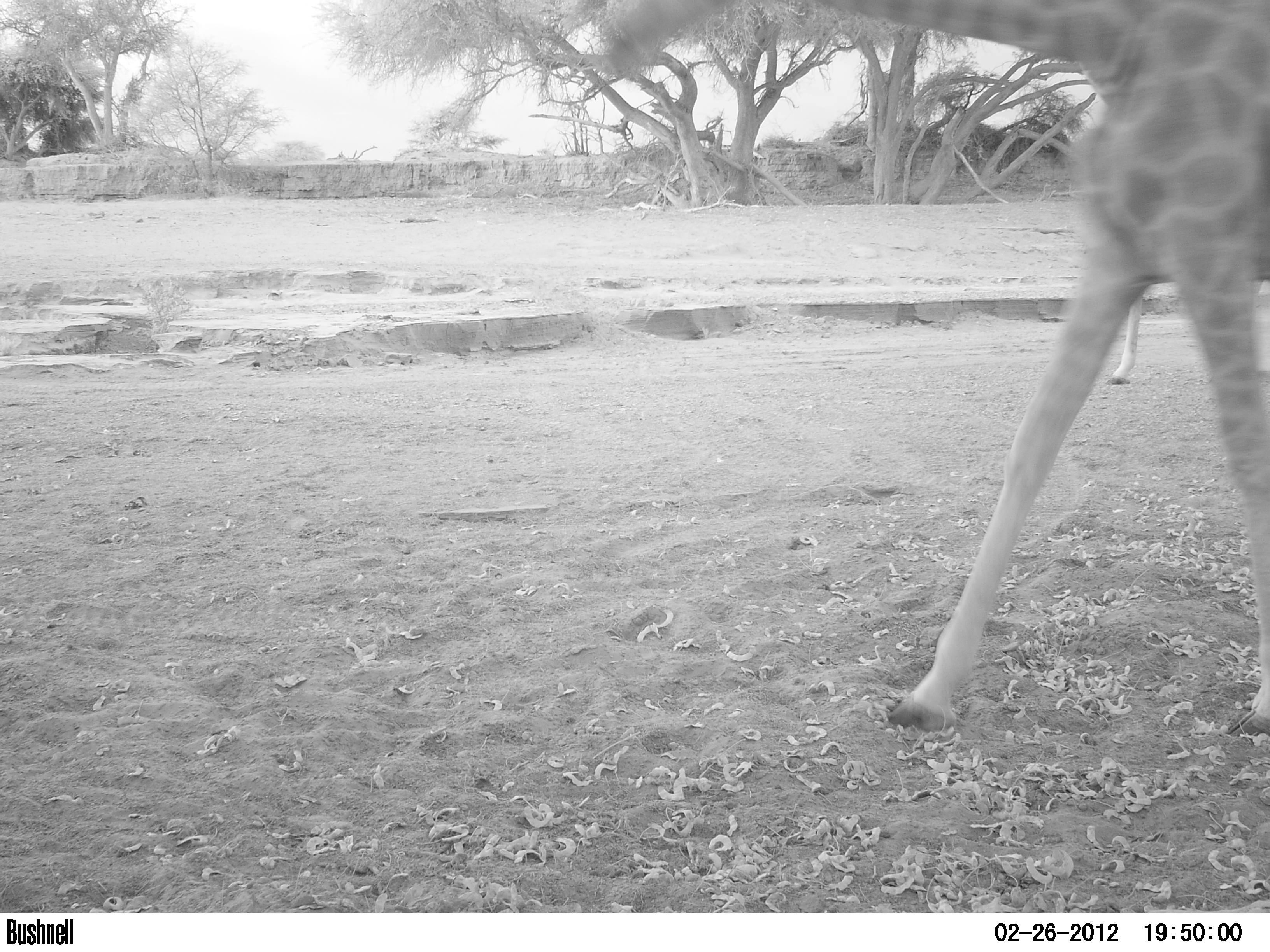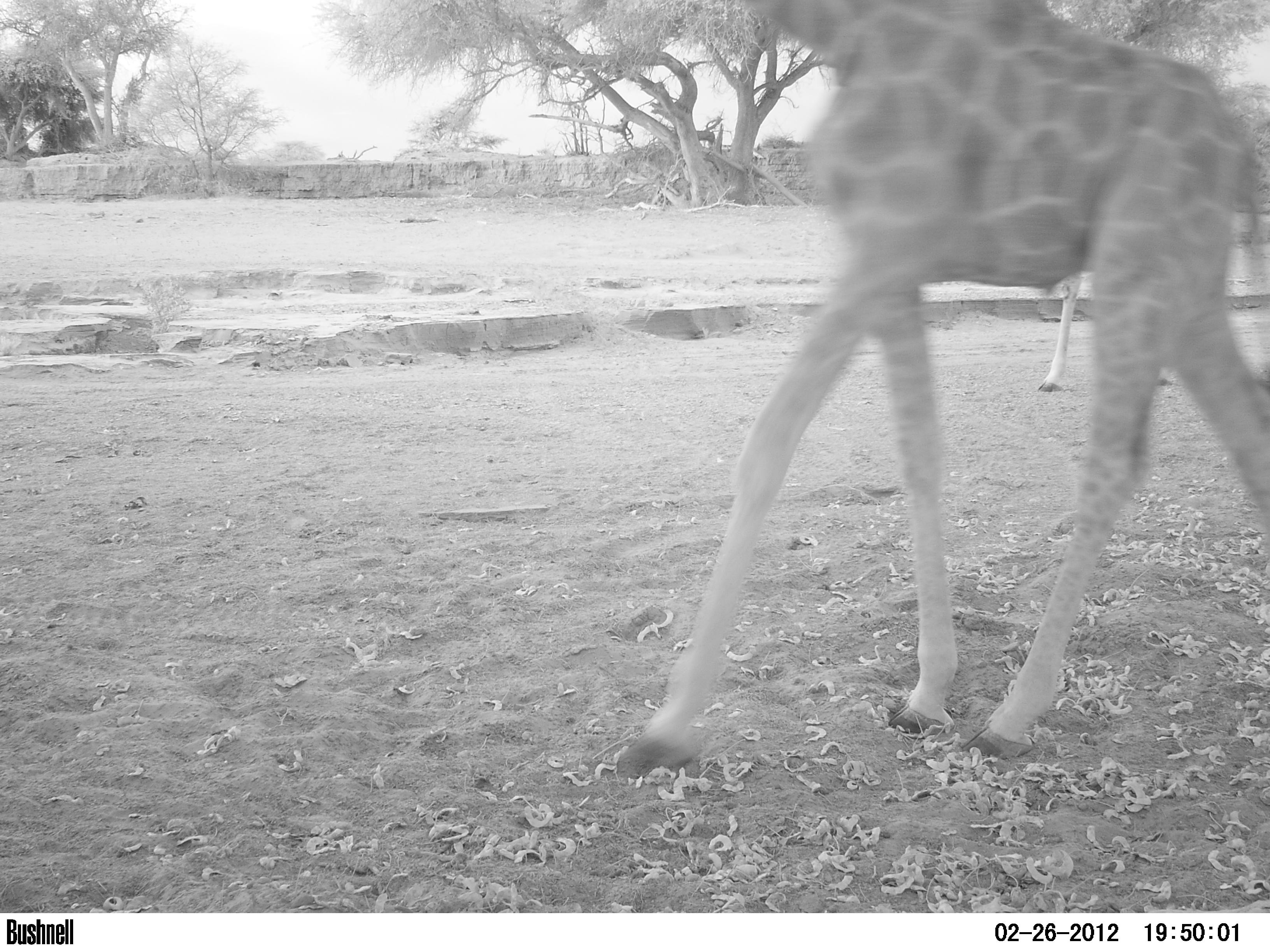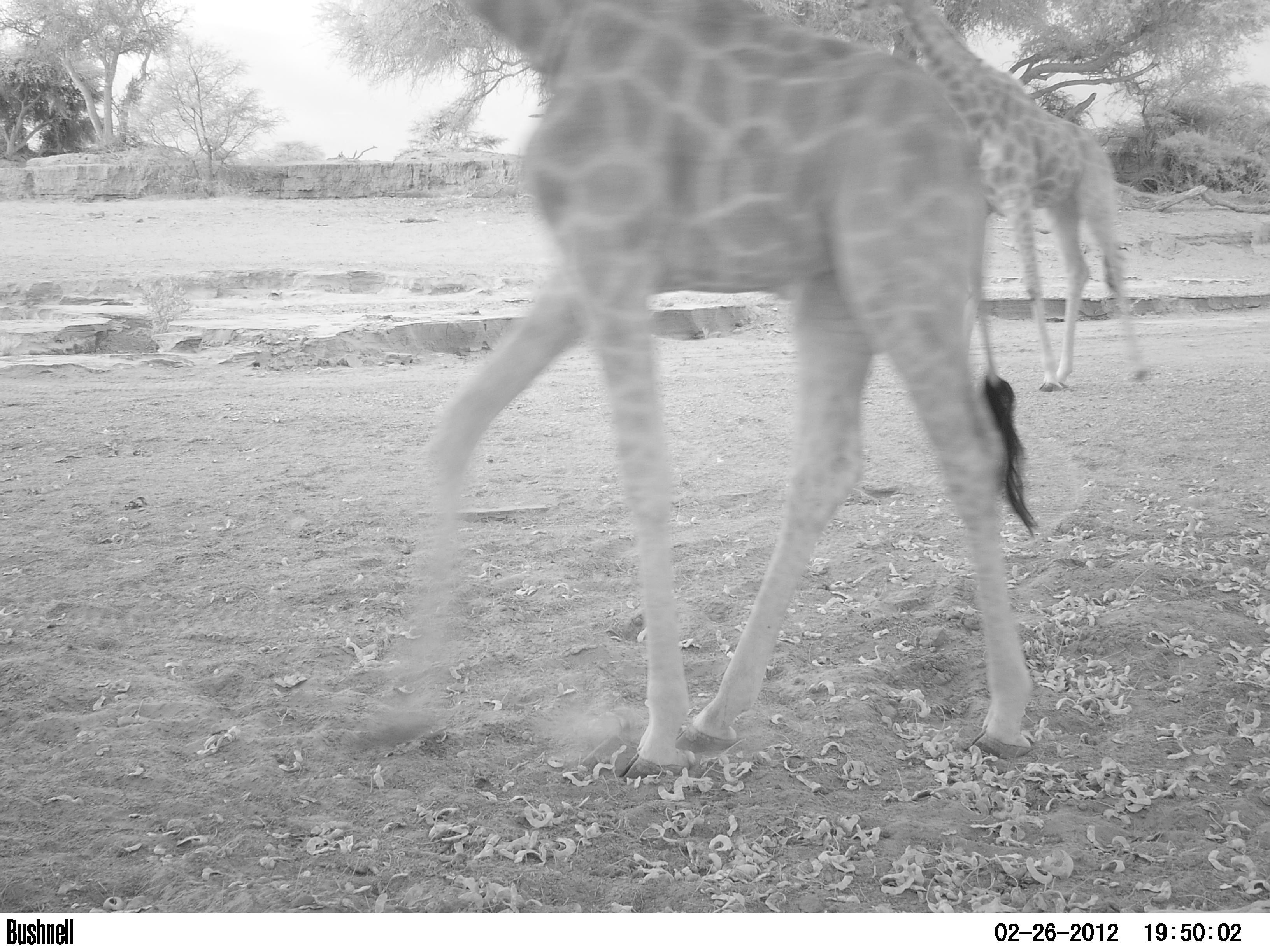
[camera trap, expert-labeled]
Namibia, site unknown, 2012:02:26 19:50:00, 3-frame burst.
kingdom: Animalia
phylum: Chordata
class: Mammalia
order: Artiodactyla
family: Giraffidae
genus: Giraffa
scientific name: Giraffa camelopardalis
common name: giraffe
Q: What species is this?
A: Giraffa camelopardalis (giraffe).